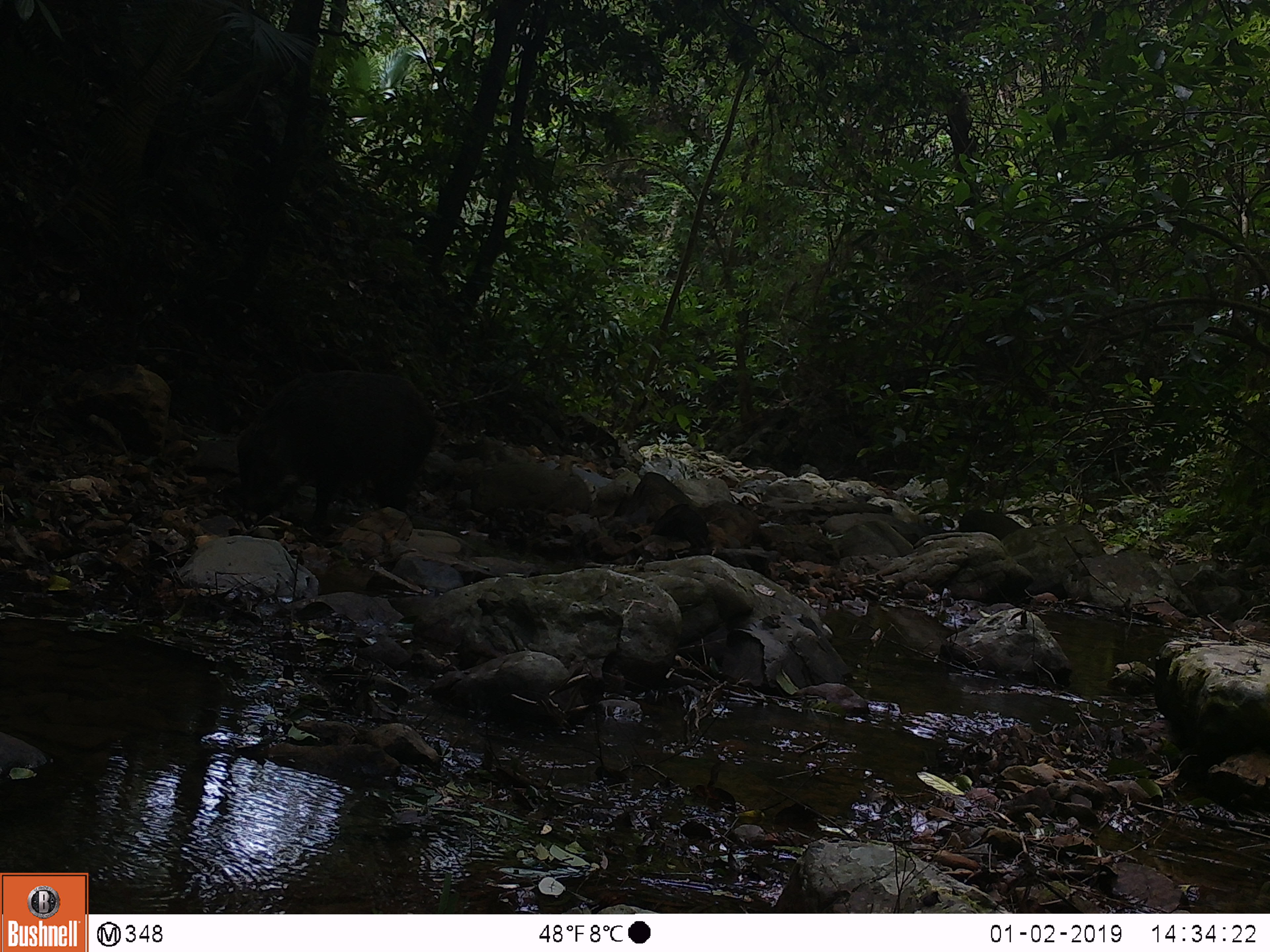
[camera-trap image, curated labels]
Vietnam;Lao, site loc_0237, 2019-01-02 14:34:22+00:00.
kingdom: Animalia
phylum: Chordata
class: Mammalia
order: Artiodactyla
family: Suidae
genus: Sus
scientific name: Sus scrofa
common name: eurasian wild pig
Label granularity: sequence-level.